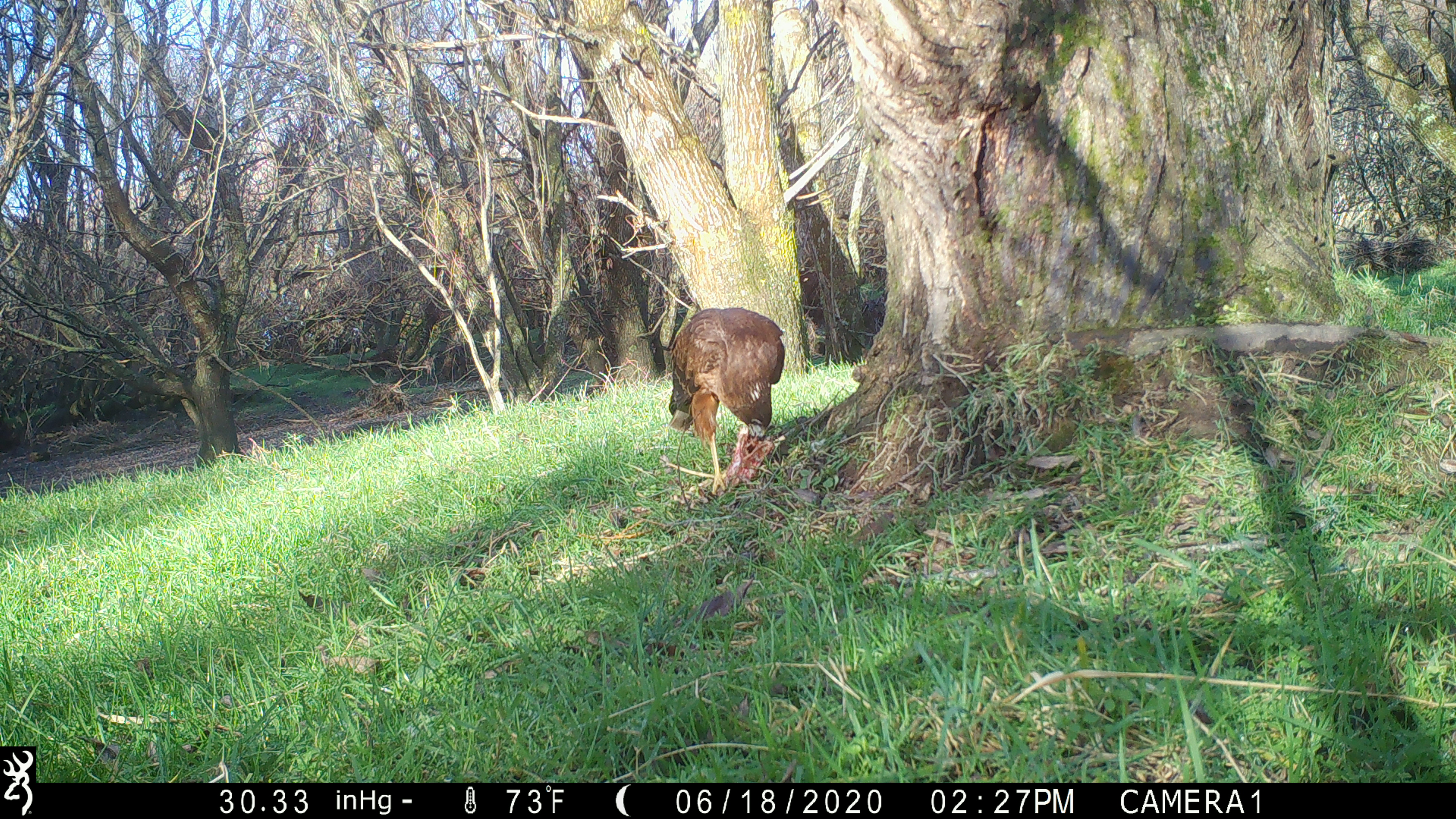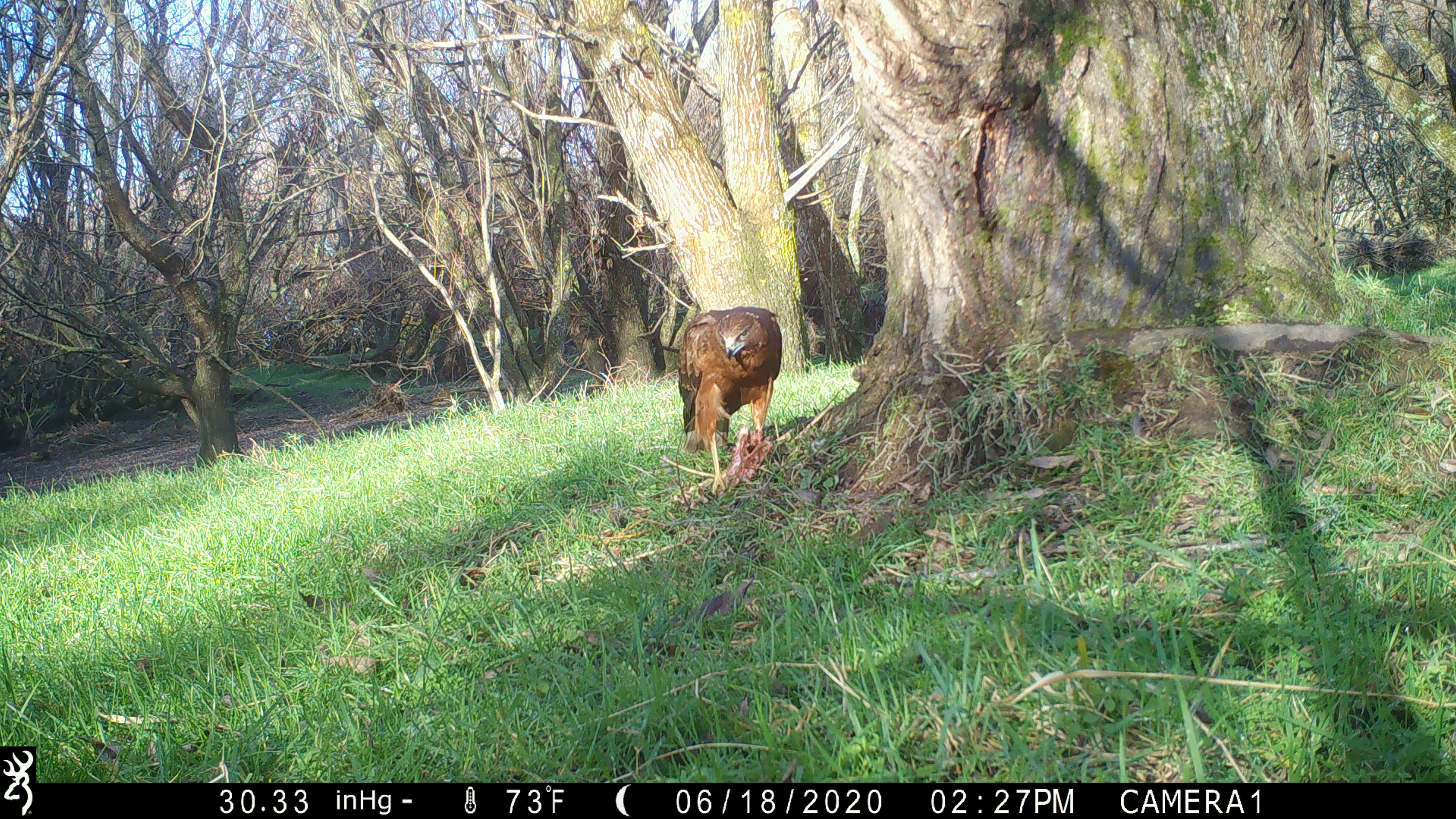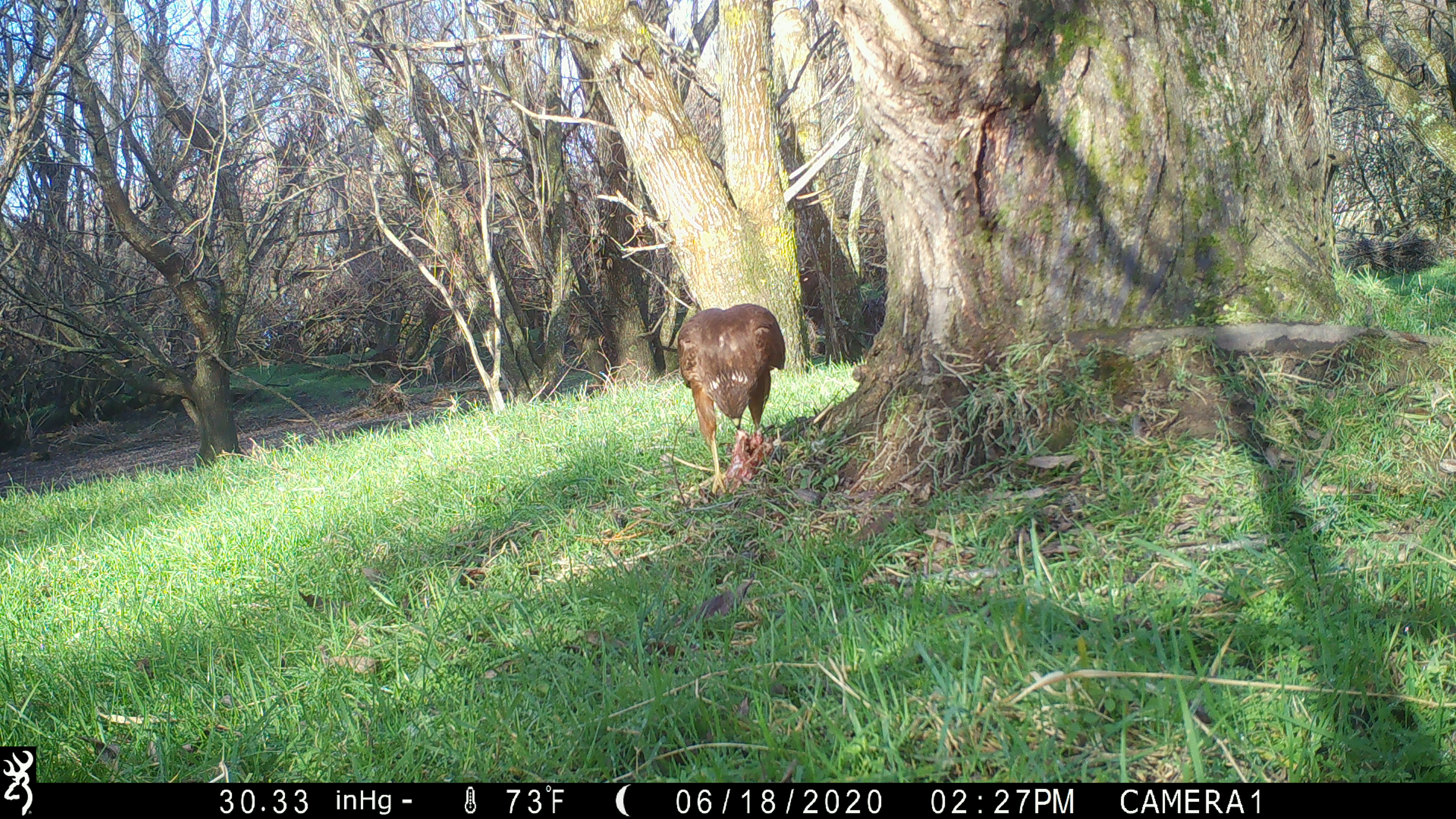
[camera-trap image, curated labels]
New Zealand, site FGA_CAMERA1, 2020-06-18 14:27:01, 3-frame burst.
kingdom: Animalia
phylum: Chordata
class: Aves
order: Accipitriformes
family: Accipitridae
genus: Circus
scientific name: Circus approximans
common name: swamp harrier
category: harrier